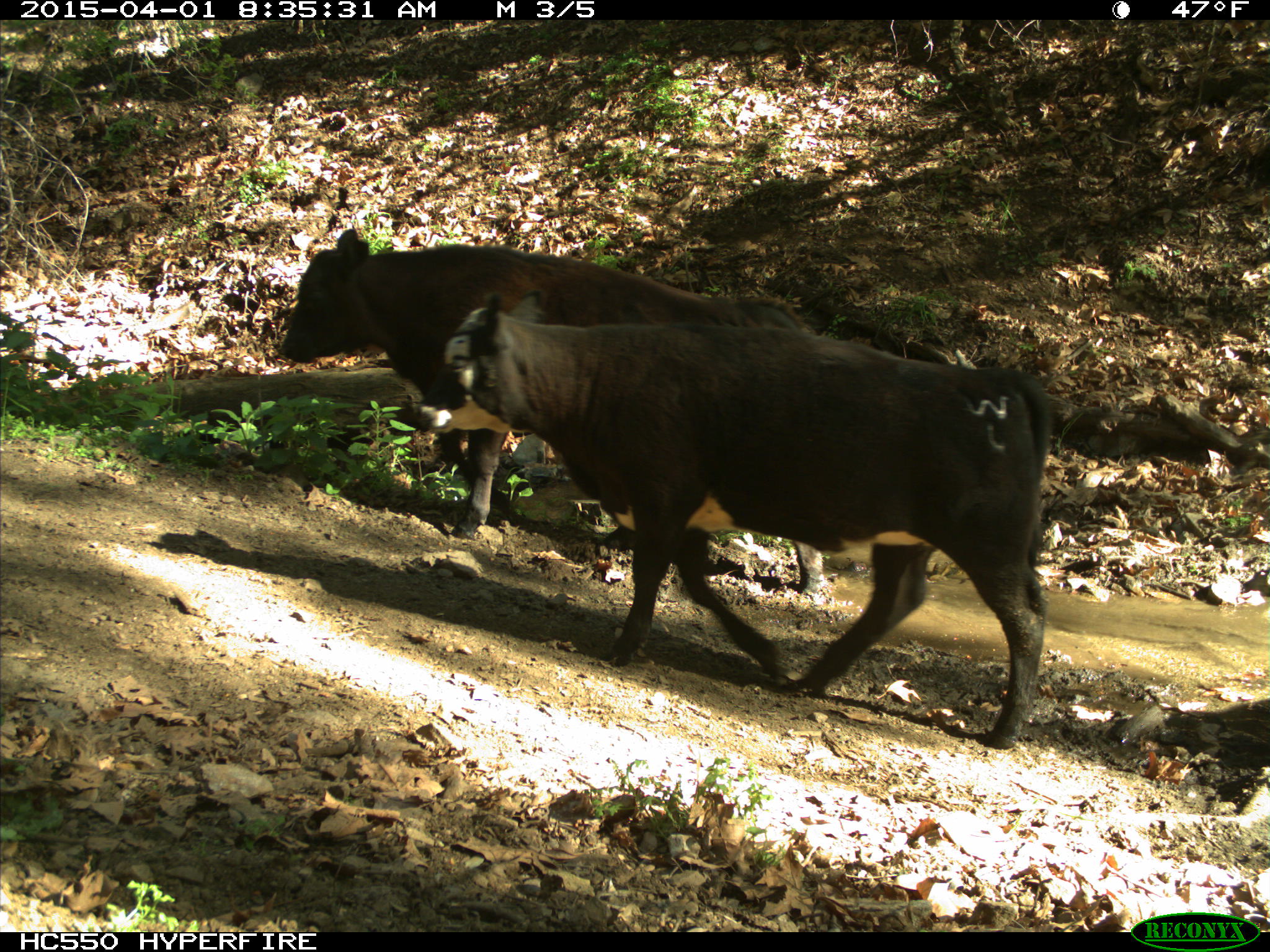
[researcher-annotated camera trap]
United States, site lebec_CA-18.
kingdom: Animalia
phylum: Chordata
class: Mammalia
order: Artiodactyla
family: Bovidae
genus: Bos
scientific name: Bos taurus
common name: domestic cow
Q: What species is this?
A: Bos taurus (domestic cow).